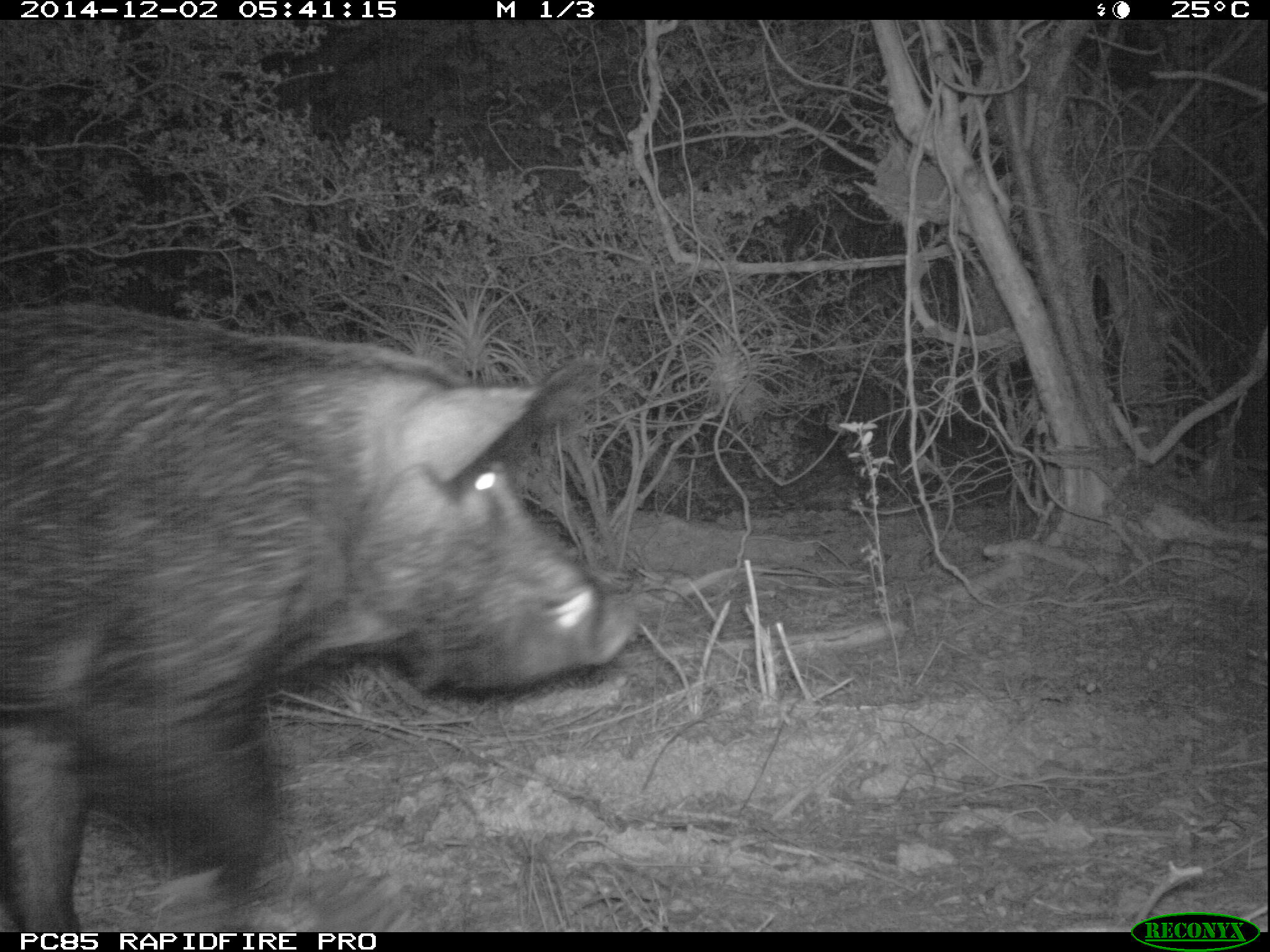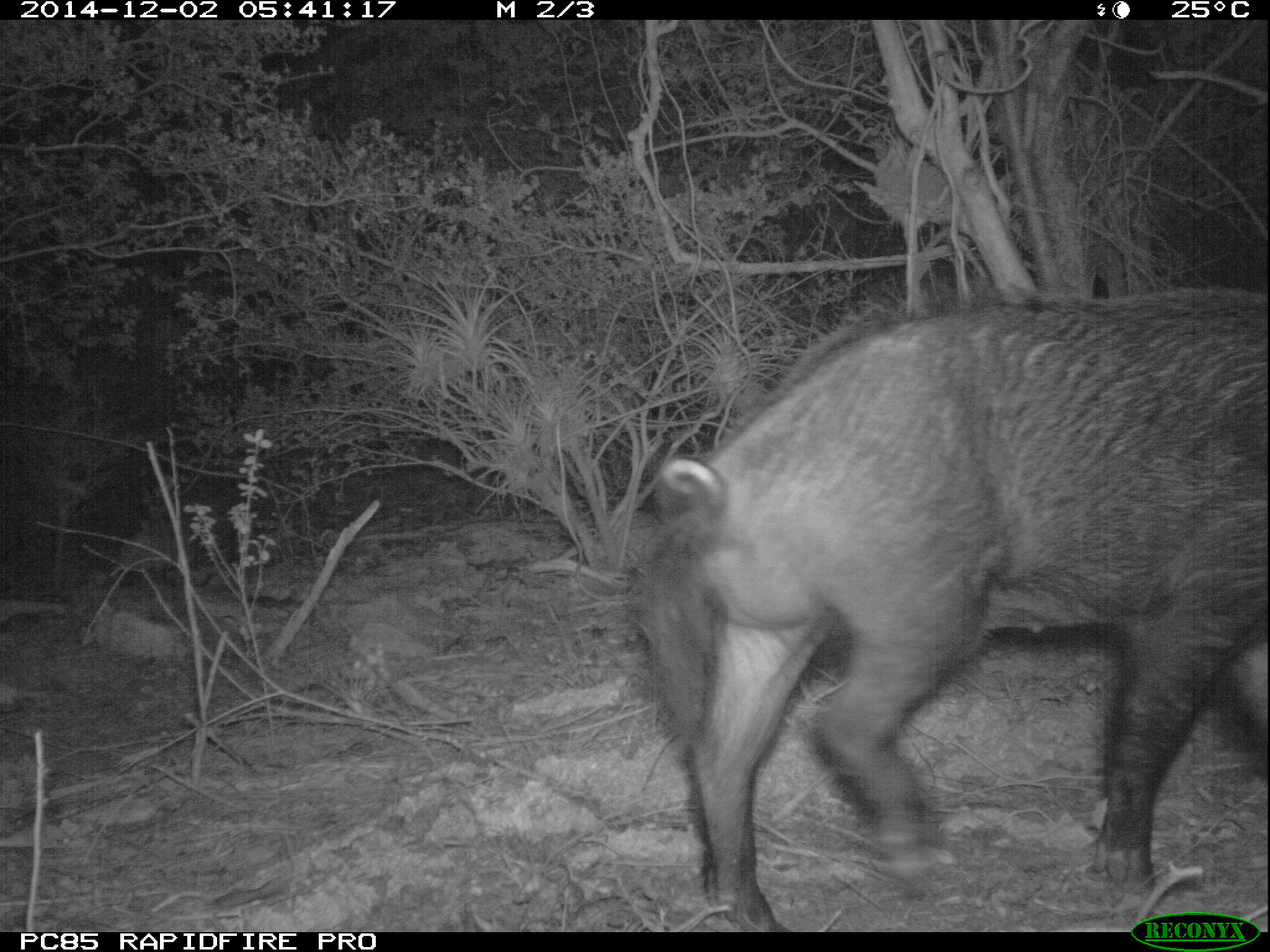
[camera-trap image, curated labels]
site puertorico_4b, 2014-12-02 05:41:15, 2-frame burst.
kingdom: Animalia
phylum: Chordata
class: Mammalia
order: Artiodactyla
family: Suidae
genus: Sus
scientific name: Sus scrofa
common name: pig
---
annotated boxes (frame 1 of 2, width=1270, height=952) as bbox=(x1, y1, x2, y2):
pig: bbox=(0, 295, 638, 939)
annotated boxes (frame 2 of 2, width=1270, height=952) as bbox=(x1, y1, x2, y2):
pig: bbox=(631, 288, 1269, 928)